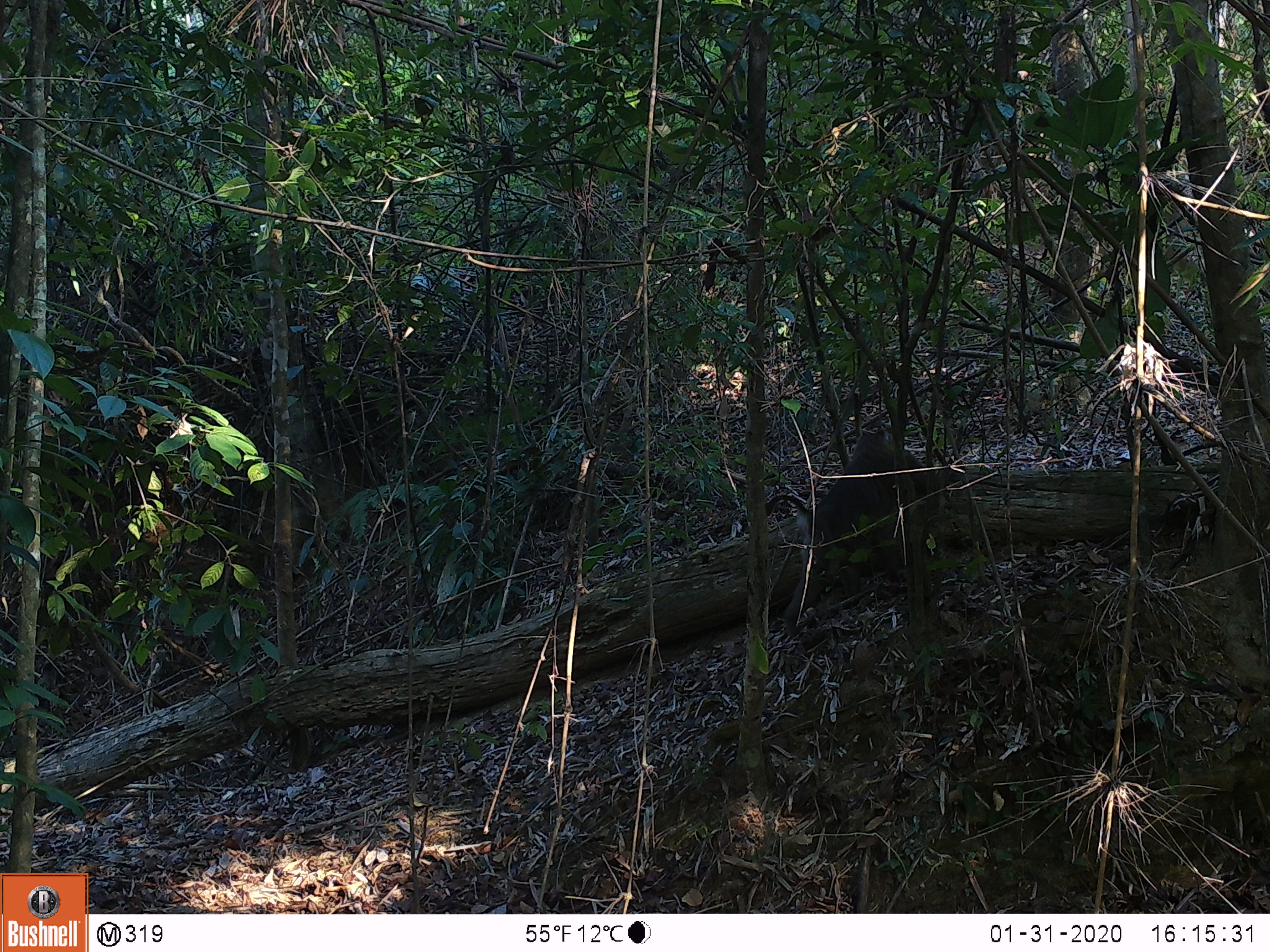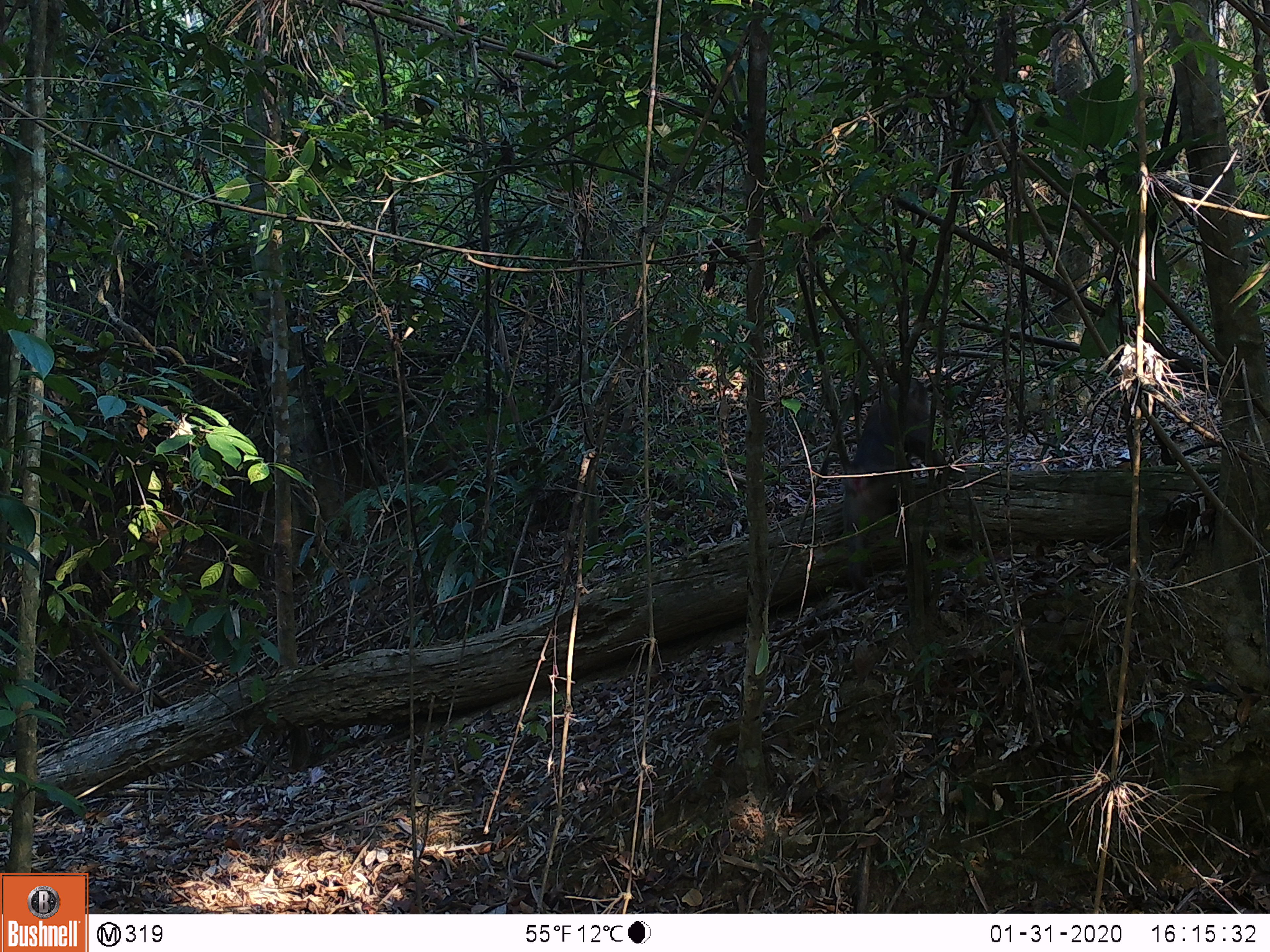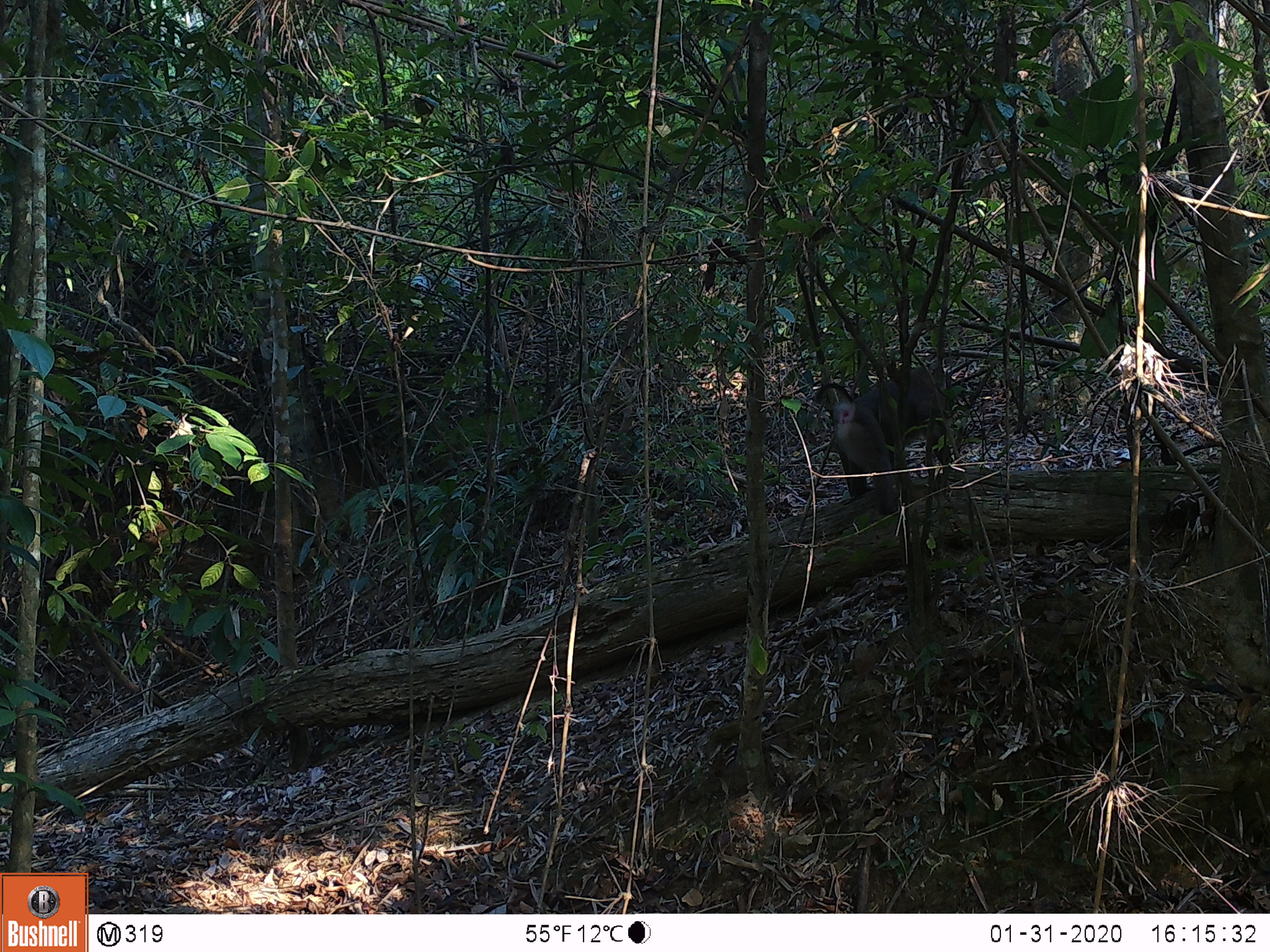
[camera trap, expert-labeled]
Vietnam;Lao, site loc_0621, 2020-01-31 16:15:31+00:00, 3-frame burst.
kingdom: Animalia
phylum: Chordata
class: Mammalia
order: Primates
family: Cercopithecidae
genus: Macaca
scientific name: Macaca nemestrina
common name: pig-tailed macaque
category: pig tailed macaque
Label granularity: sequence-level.